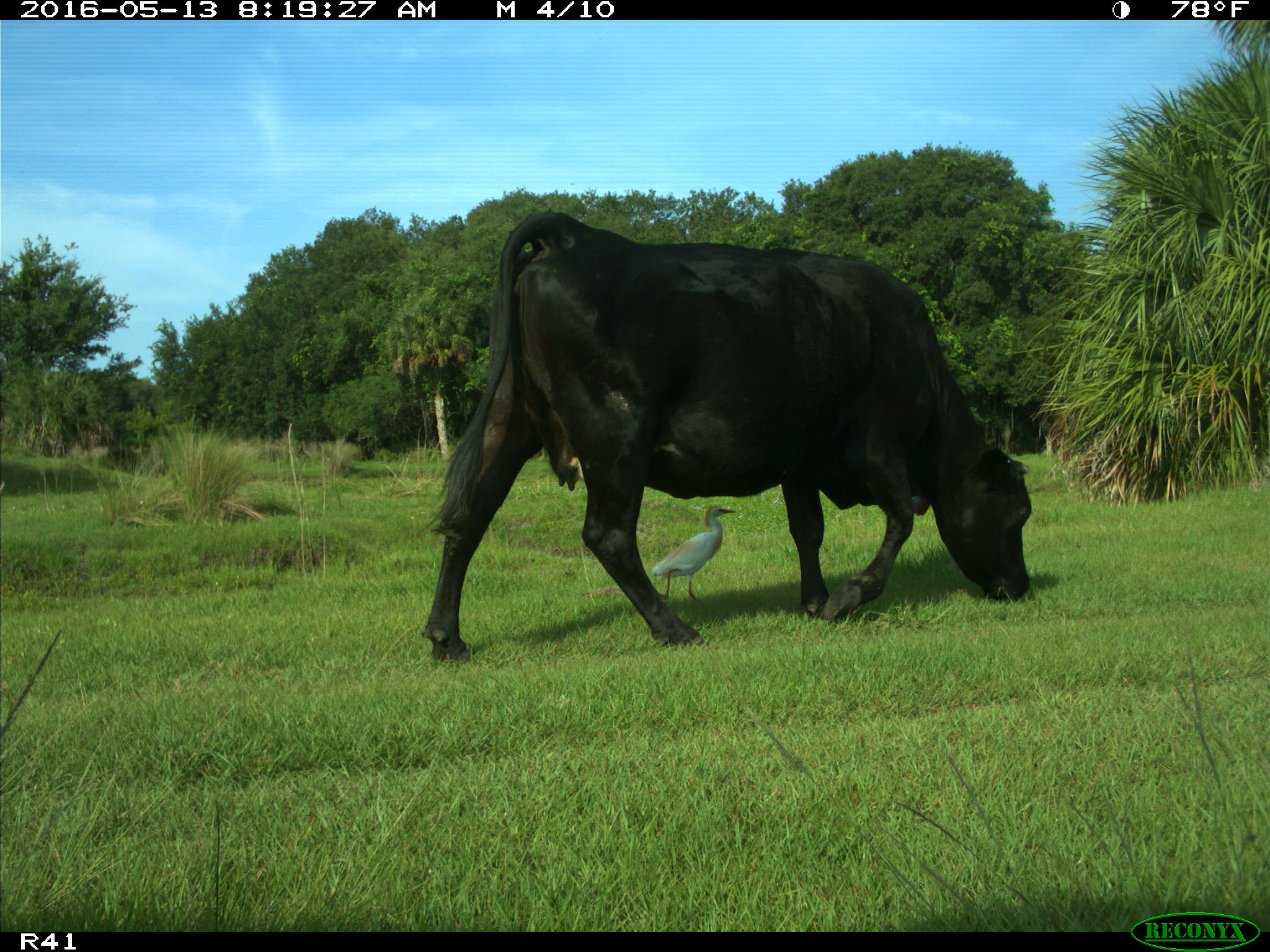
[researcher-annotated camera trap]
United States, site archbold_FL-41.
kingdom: Animalia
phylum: Chordata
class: Mammalia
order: Artiodactyla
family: Bovidae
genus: Bos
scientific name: Bos taurus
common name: domestic cow